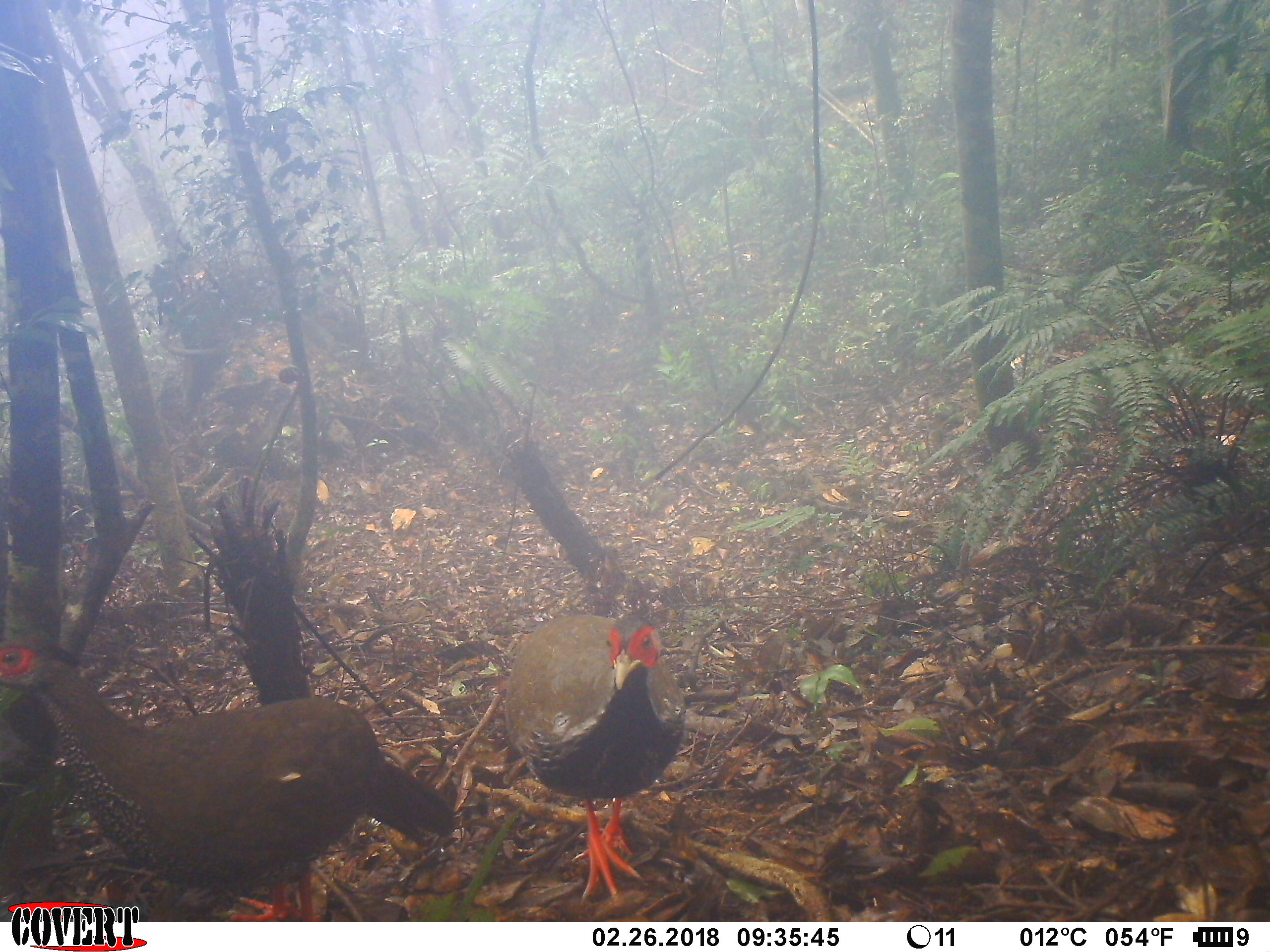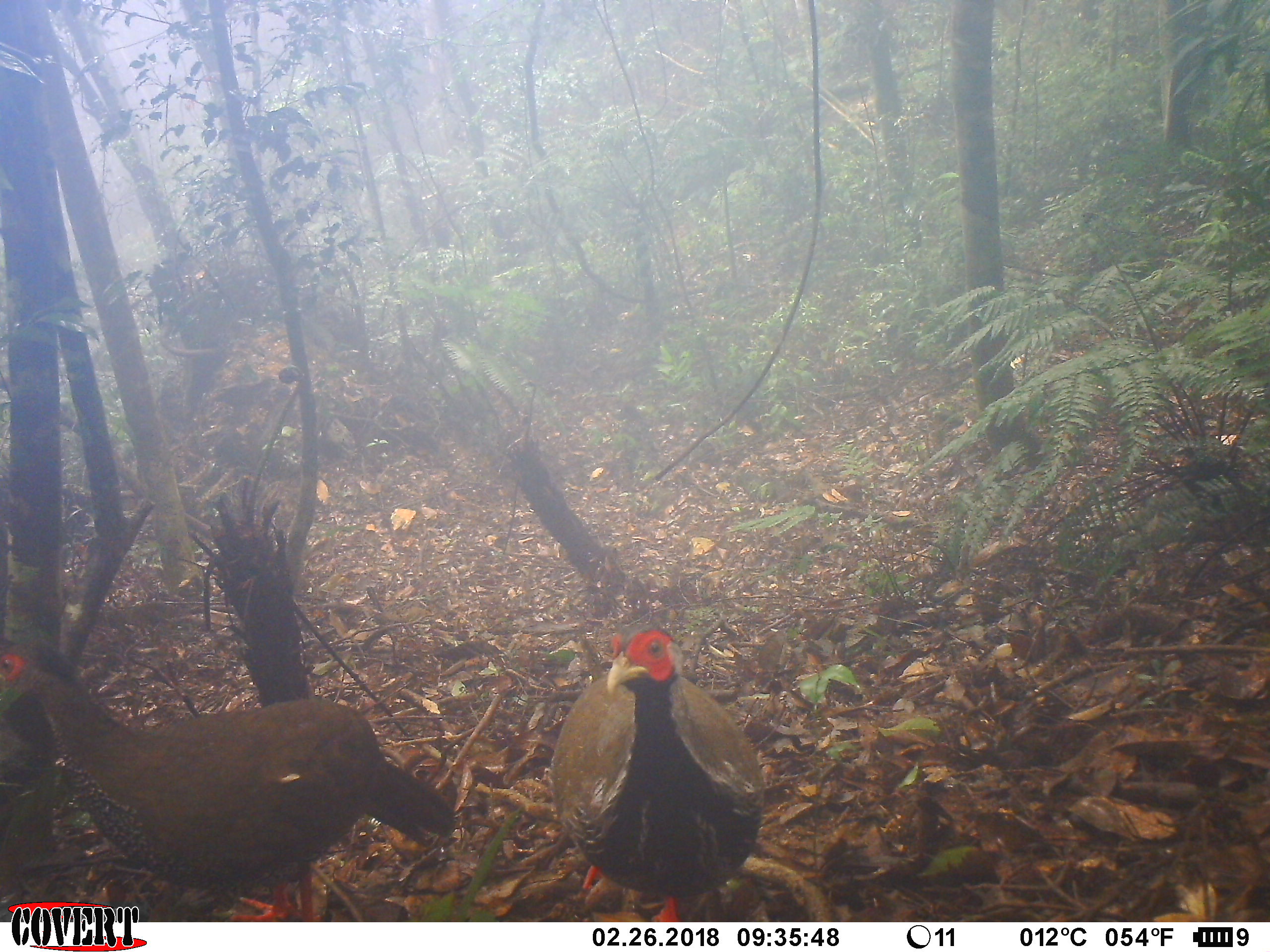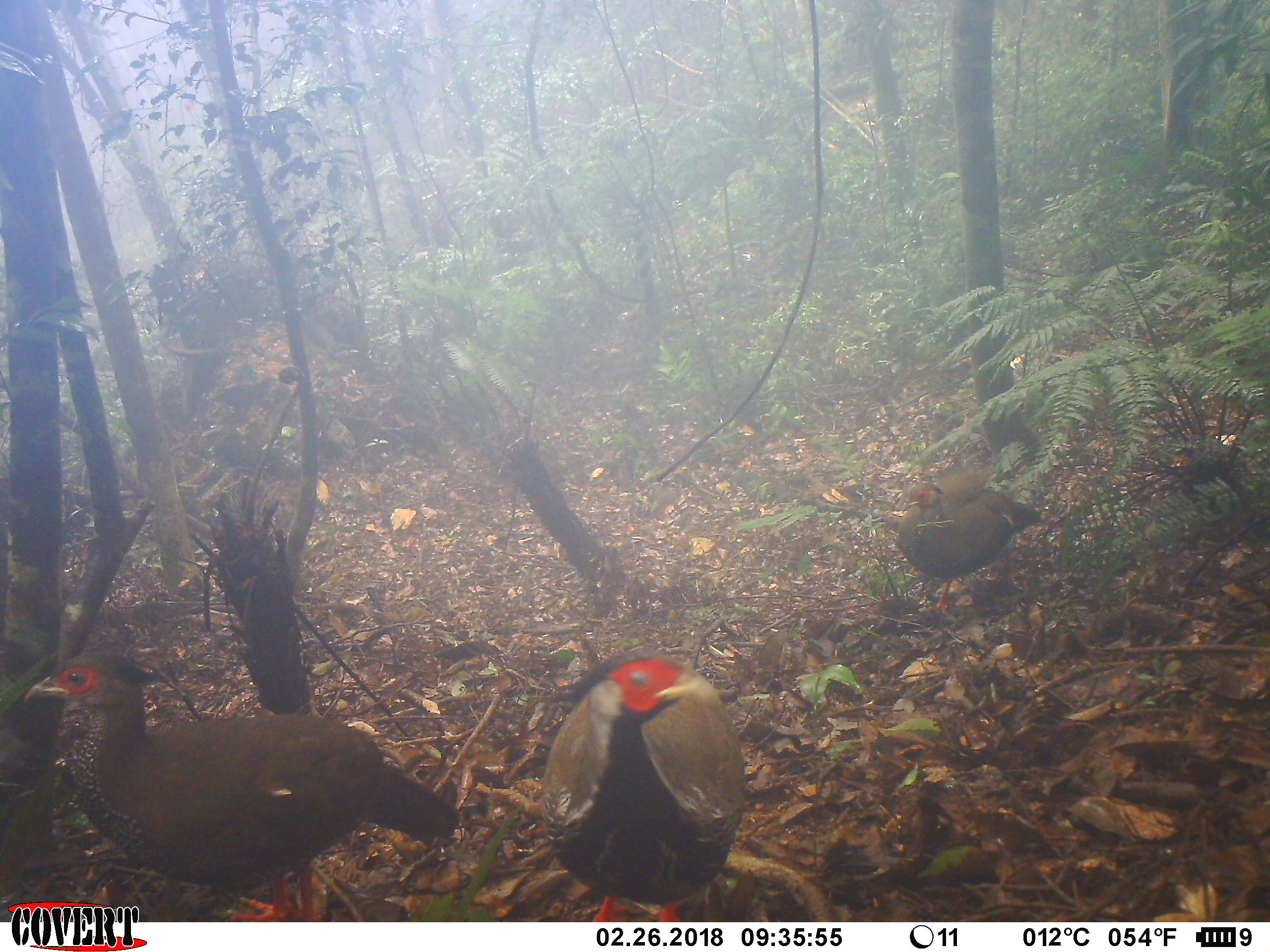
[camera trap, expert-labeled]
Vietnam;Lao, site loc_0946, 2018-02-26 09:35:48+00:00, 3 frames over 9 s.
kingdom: Animalia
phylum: Chordata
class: Aves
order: Galliformes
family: Phasianidae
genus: Lophura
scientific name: Lophura nycthemera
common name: silver pheasant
Silver pheasant (Lophura nycthemera). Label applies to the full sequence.